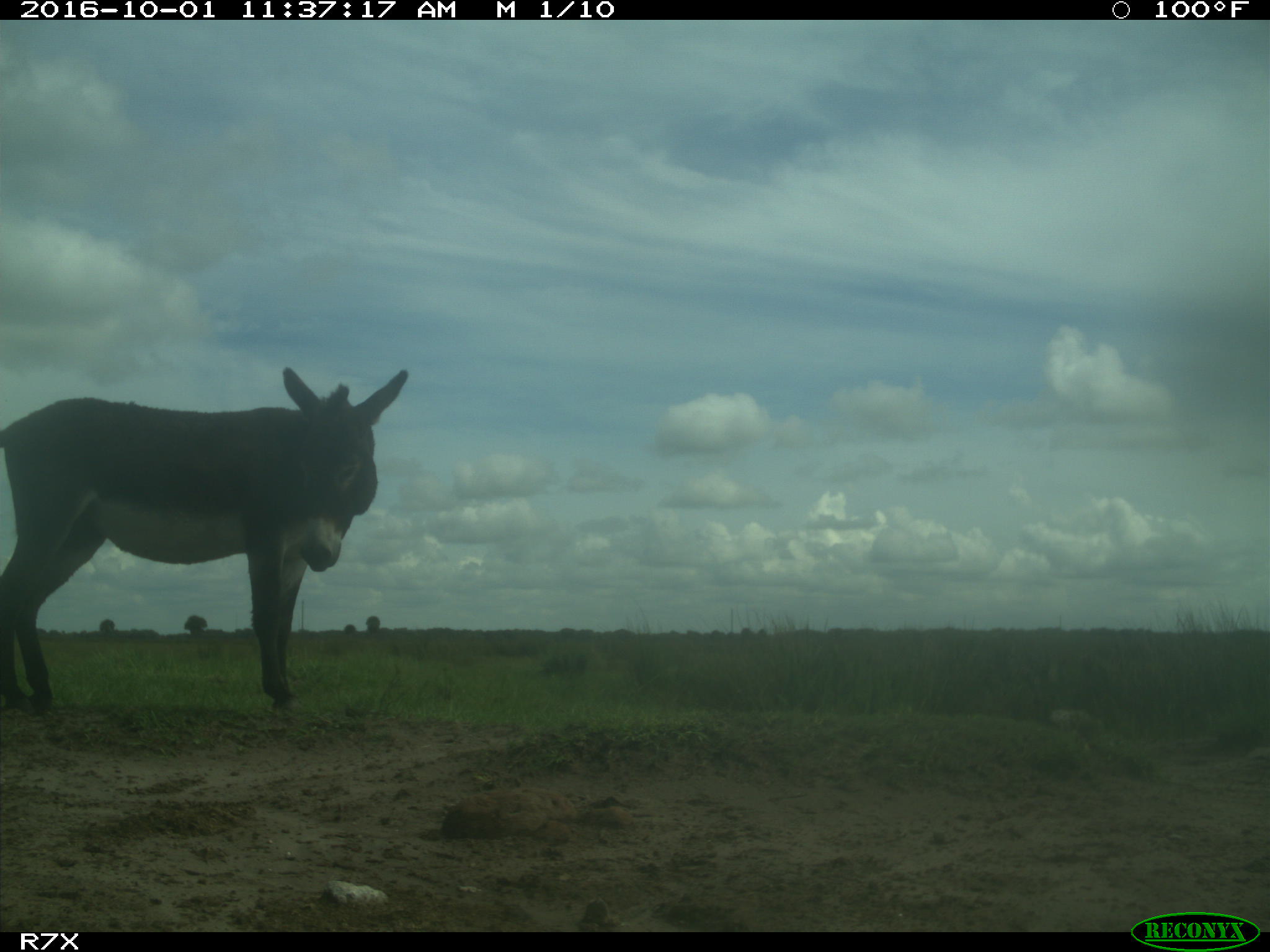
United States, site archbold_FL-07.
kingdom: Animalia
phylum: Chordata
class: Mammalia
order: Perissodactyla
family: Equidae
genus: Equus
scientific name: Equus africanus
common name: african wild ass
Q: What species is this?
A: Equus africanus (african wild ass).